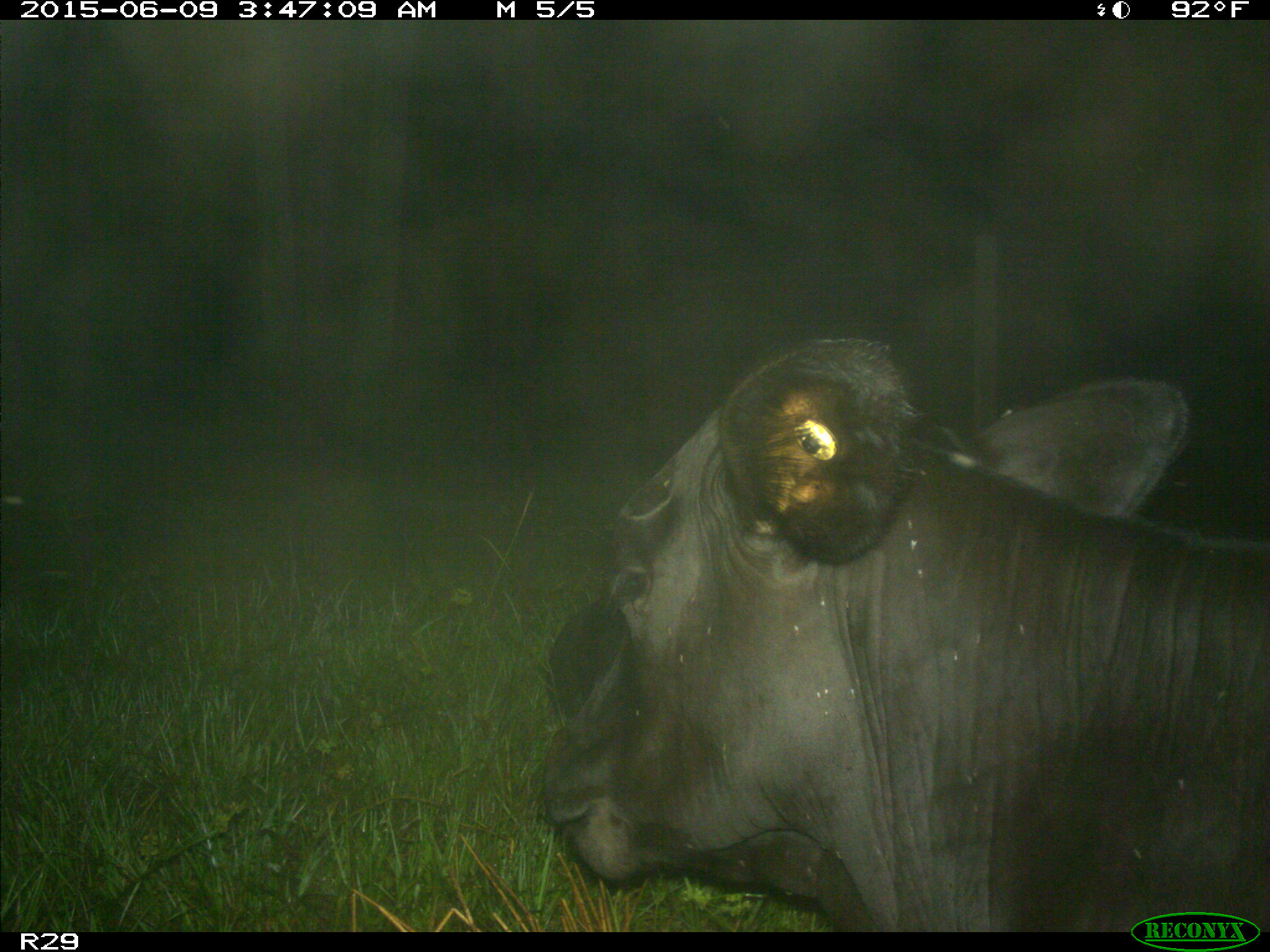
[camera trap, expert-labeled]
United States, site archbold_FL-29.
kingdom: Animalia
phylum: Chordata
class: Mammalia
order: Artiodactyla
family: Bovidae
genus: Bos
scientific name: Bos taurus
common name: domestic cow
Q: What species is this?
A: Bos taurus (domestic cow).